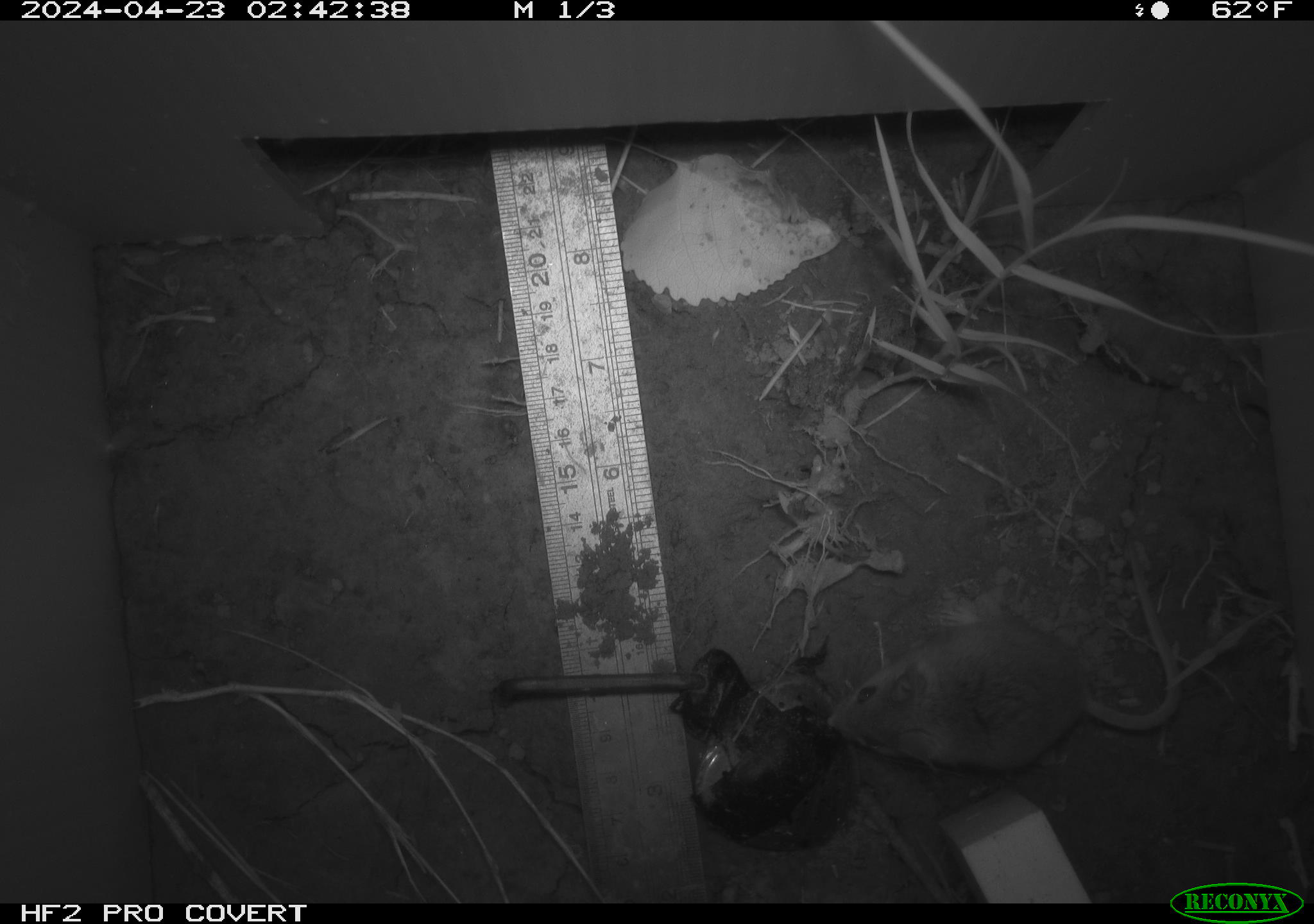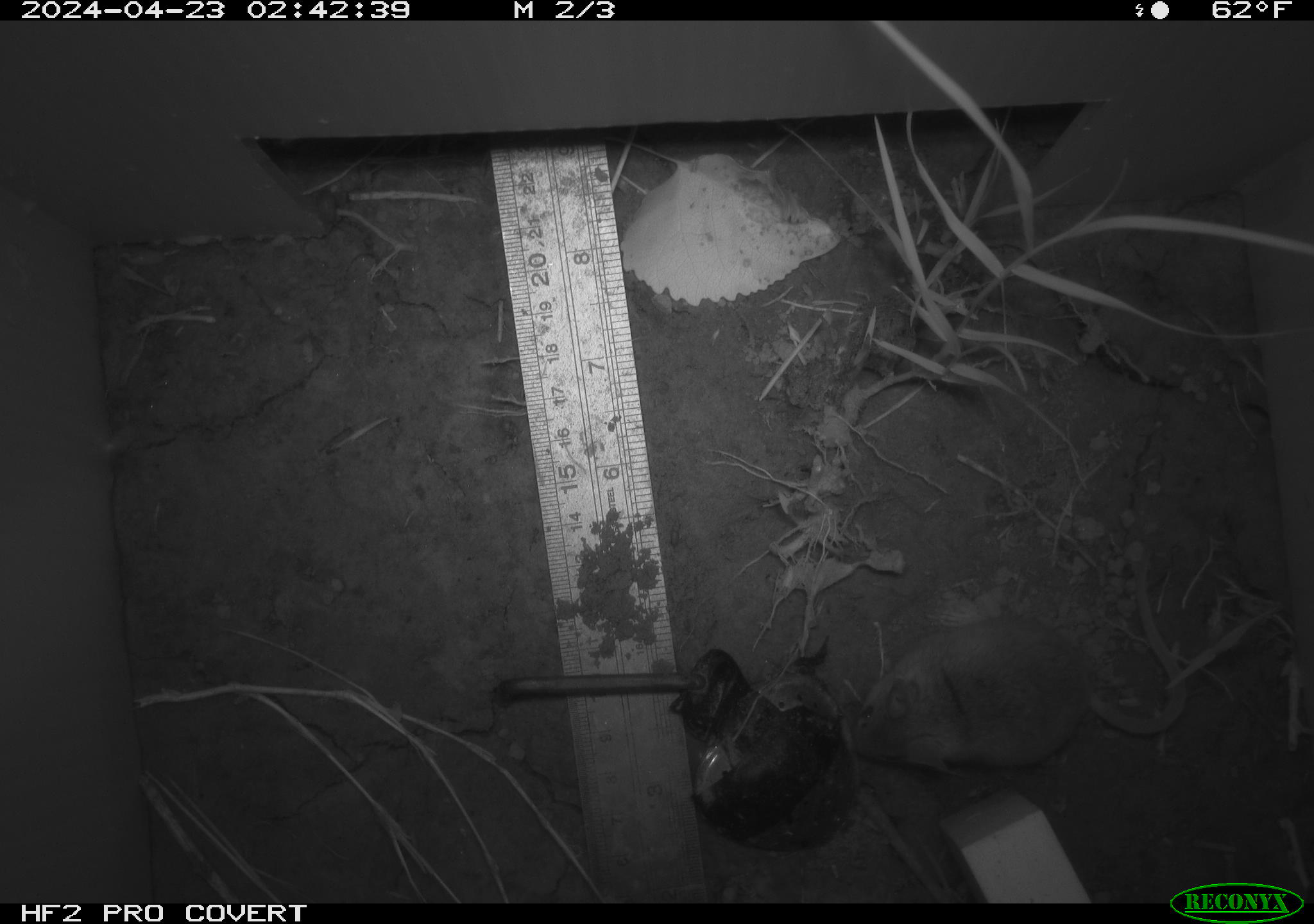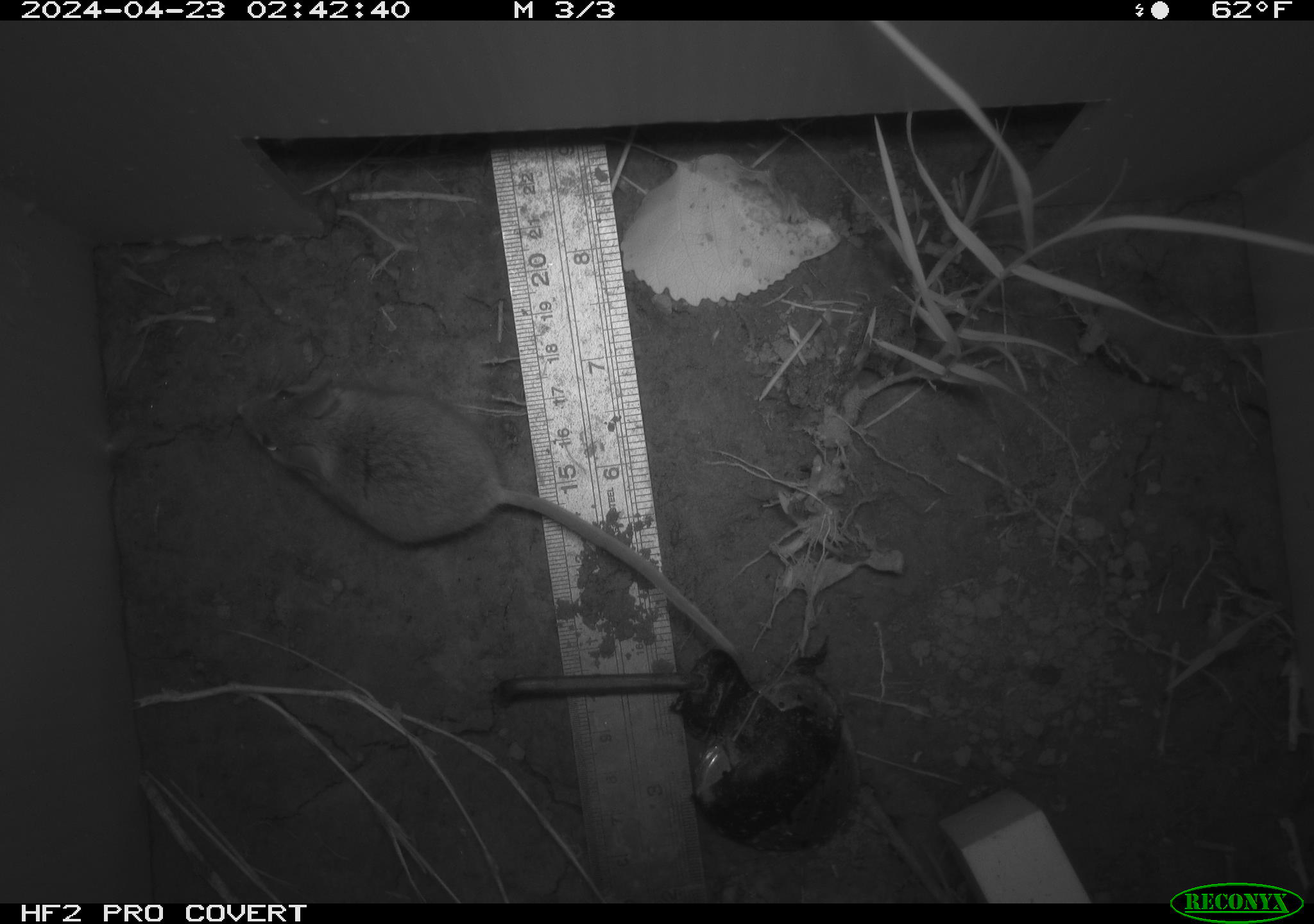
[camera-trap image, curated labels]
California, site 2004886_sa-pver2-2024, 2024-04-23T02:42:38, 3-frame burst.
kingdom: Animalia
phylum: Chordata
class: Mammalia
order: Rodentia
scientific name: Rodentia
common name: mouse species